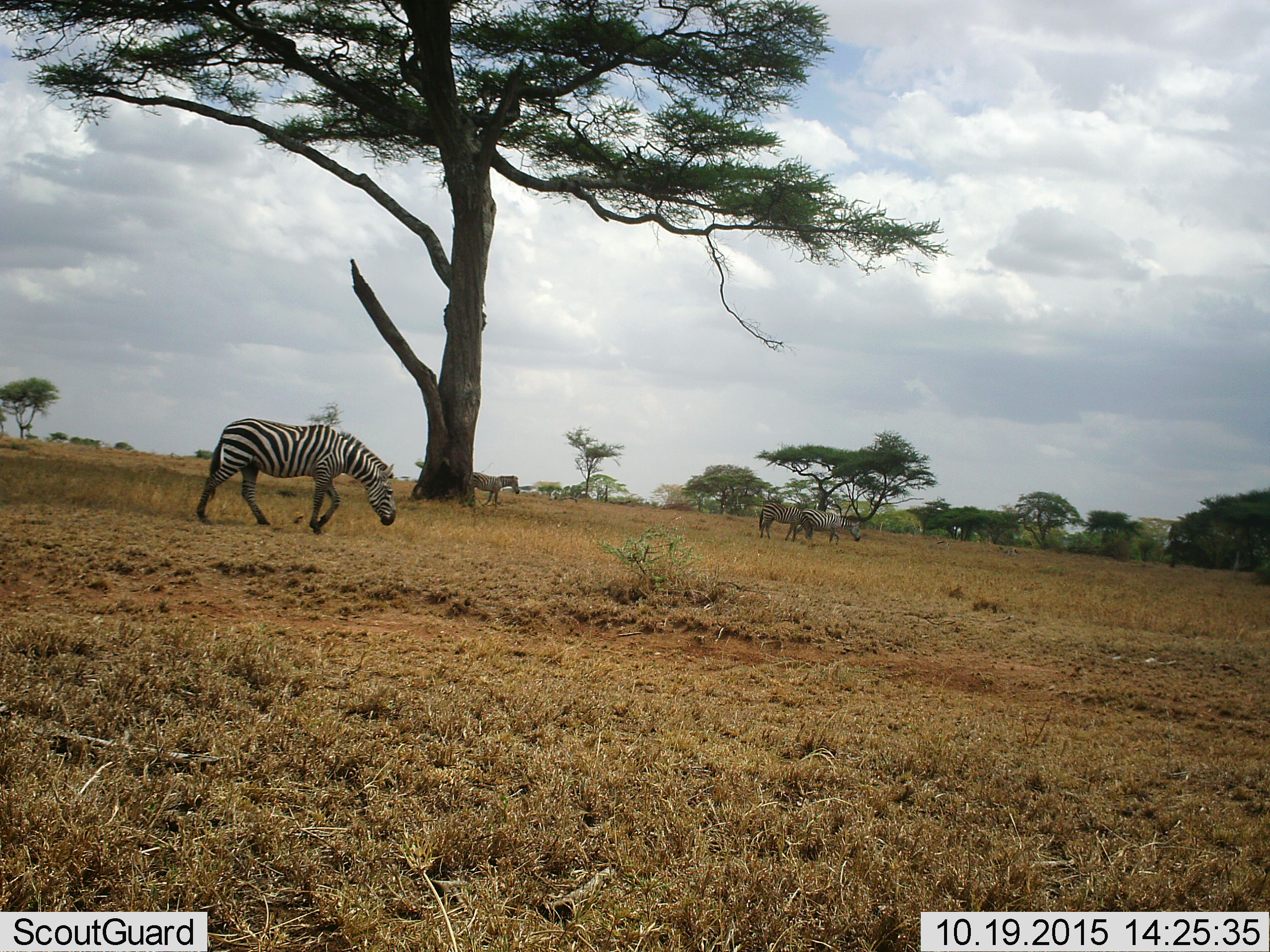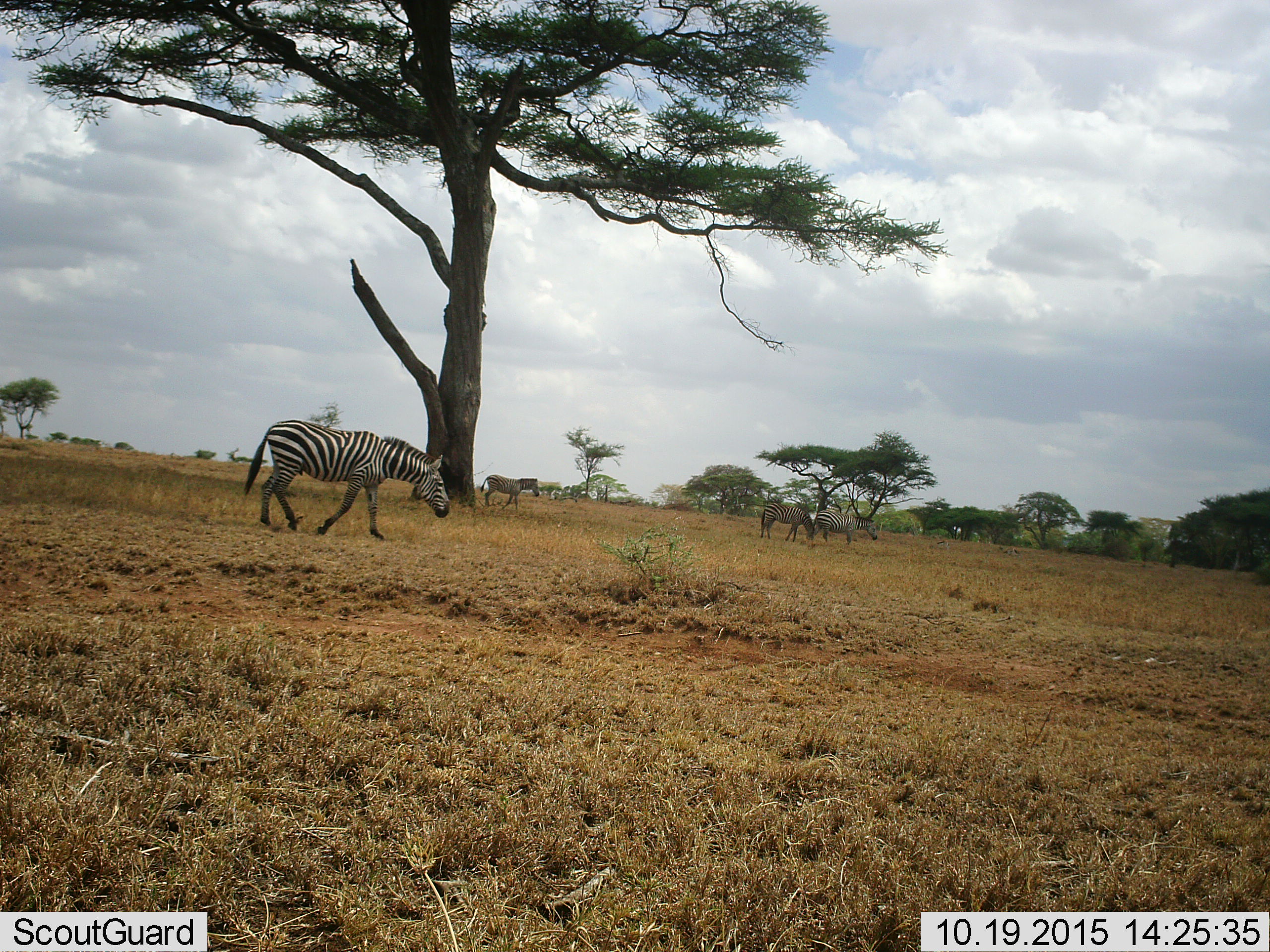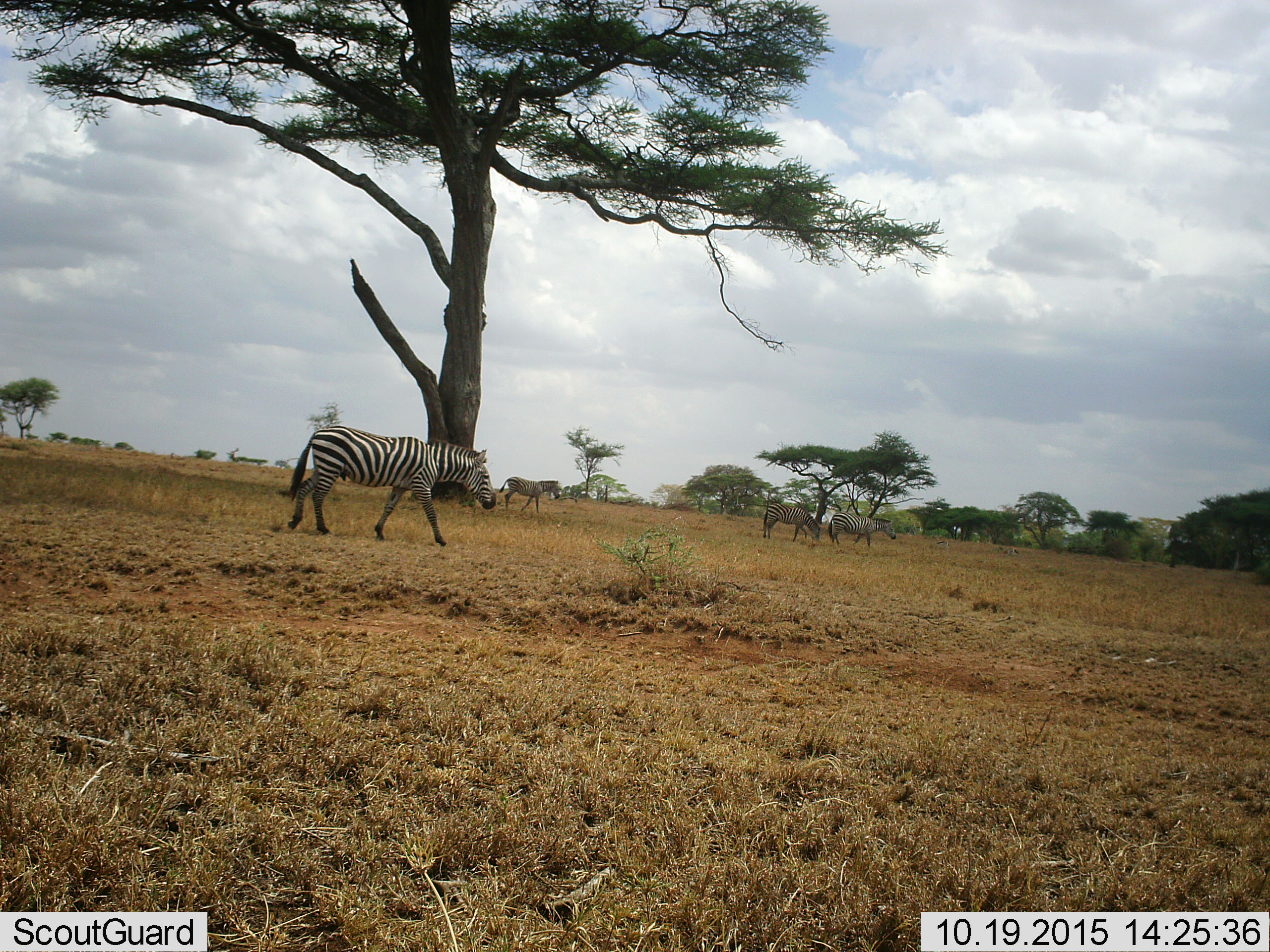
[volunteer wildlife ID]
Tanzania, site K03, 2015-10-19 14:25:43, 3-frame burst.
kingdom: Animalia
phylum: Chordata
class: Mammalia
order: Perissodactyla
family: Equidae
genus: Equus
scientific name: Equus quagga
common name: plains zebra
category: zebra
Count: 4.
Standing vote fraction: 30%.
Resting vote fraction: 0%.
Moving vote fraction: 90%.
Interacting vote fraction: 0%.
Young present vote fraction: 0%.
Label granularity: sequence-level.